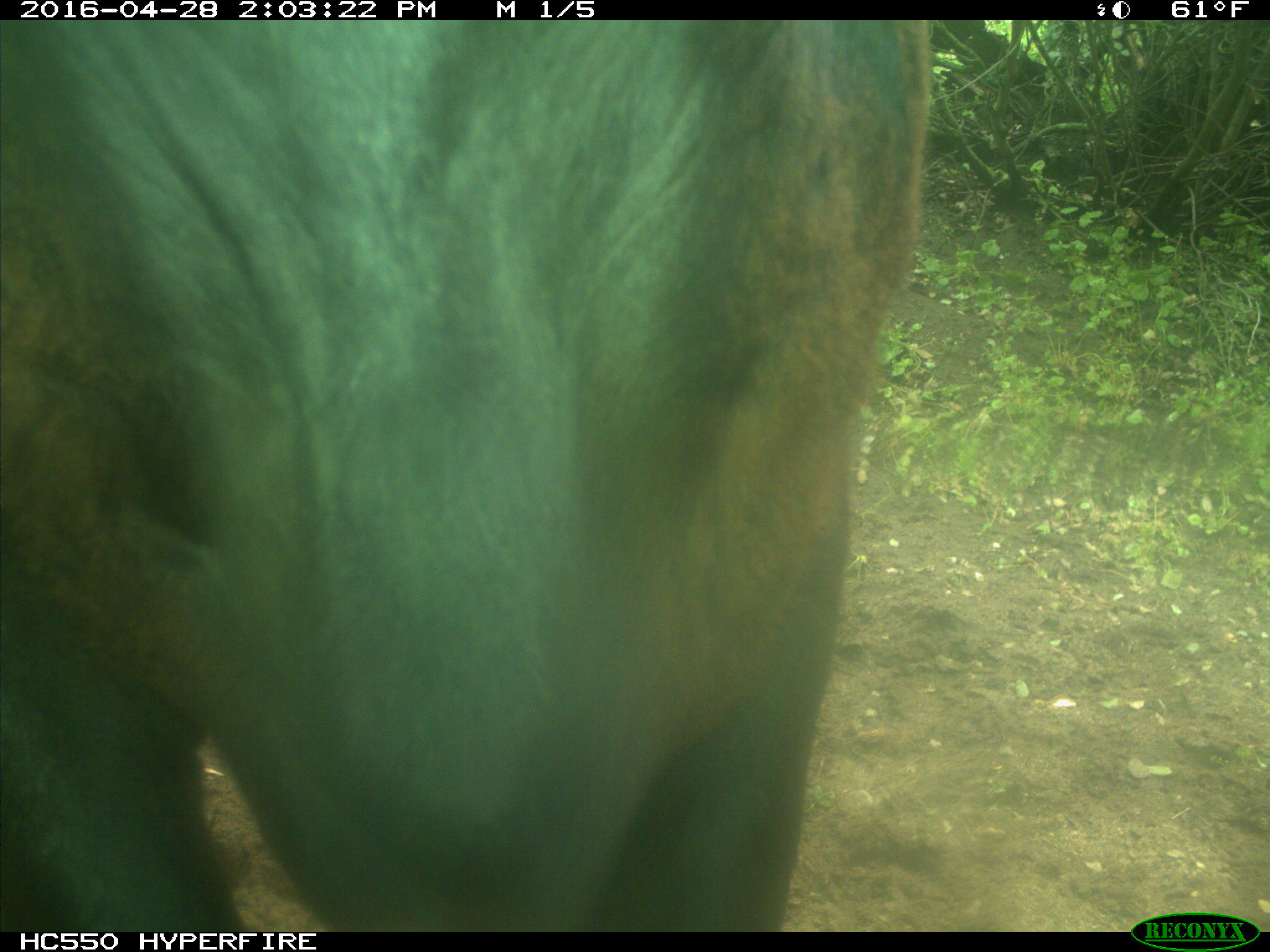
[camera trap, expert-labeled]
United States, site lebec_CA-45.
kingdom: Animalia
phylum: Chordata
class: Mammalia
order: Artiodactyla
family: Bovidae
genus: Bos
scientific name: Bos taurus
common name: domestic cow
Bos taurus (domestic cow).